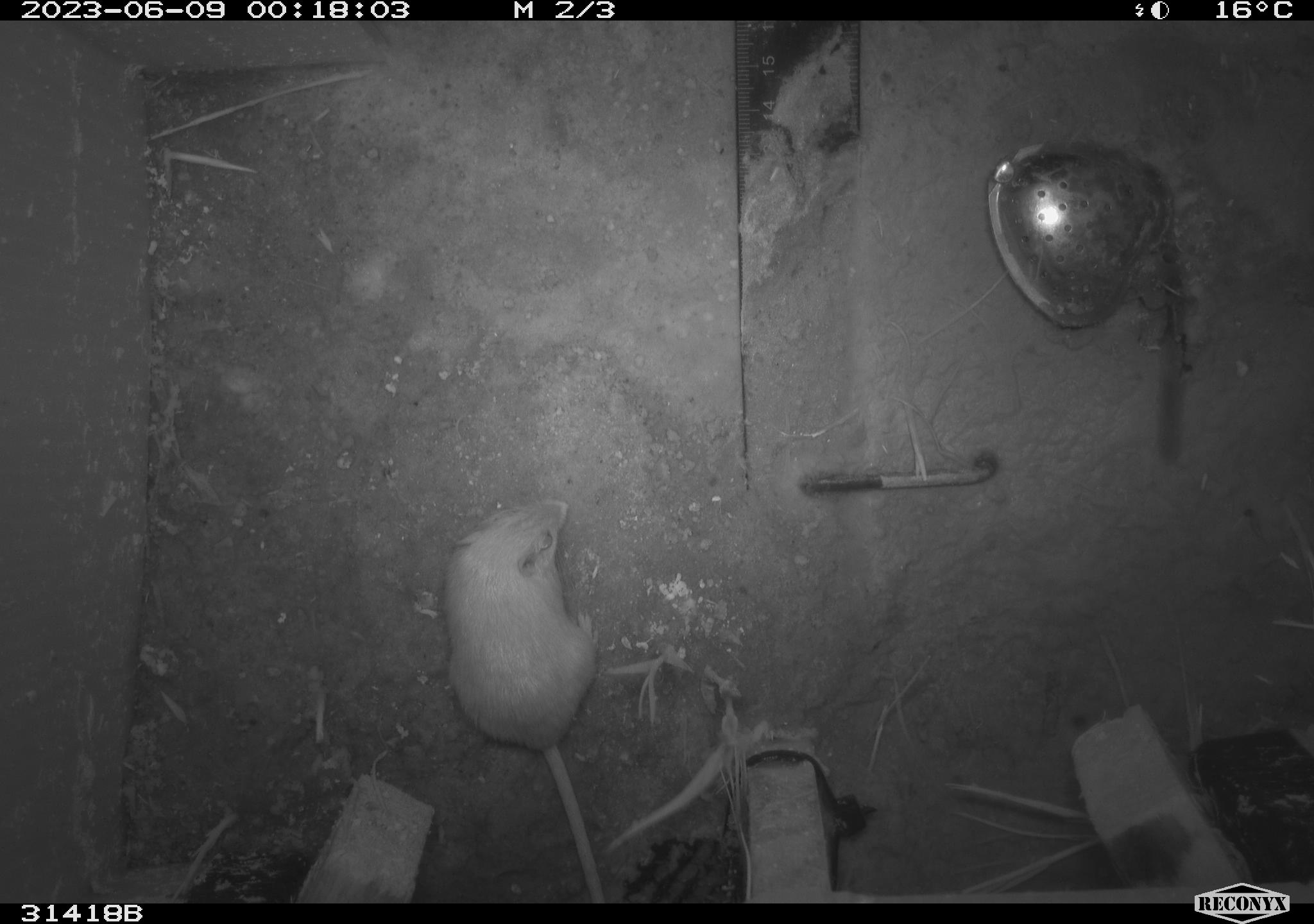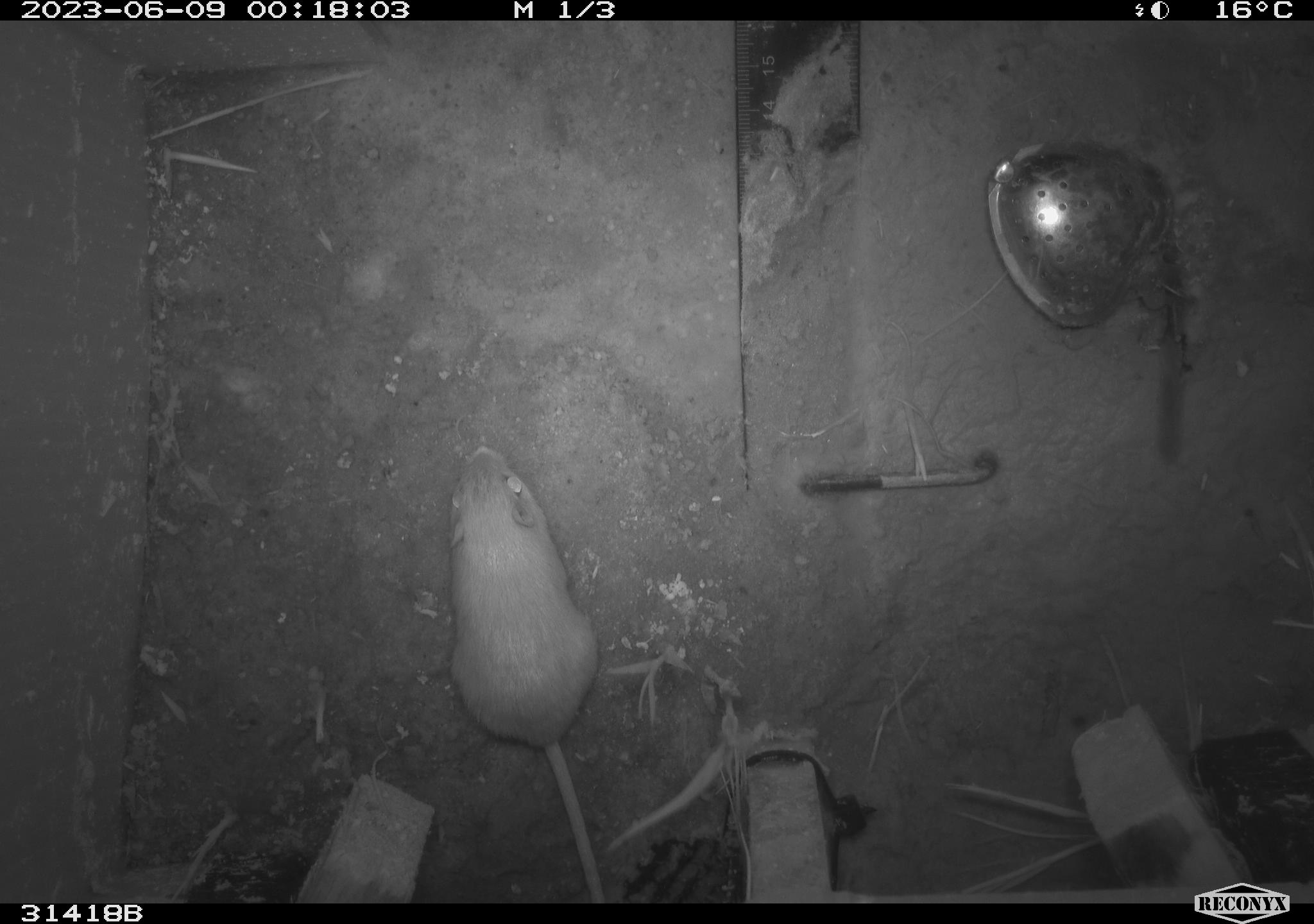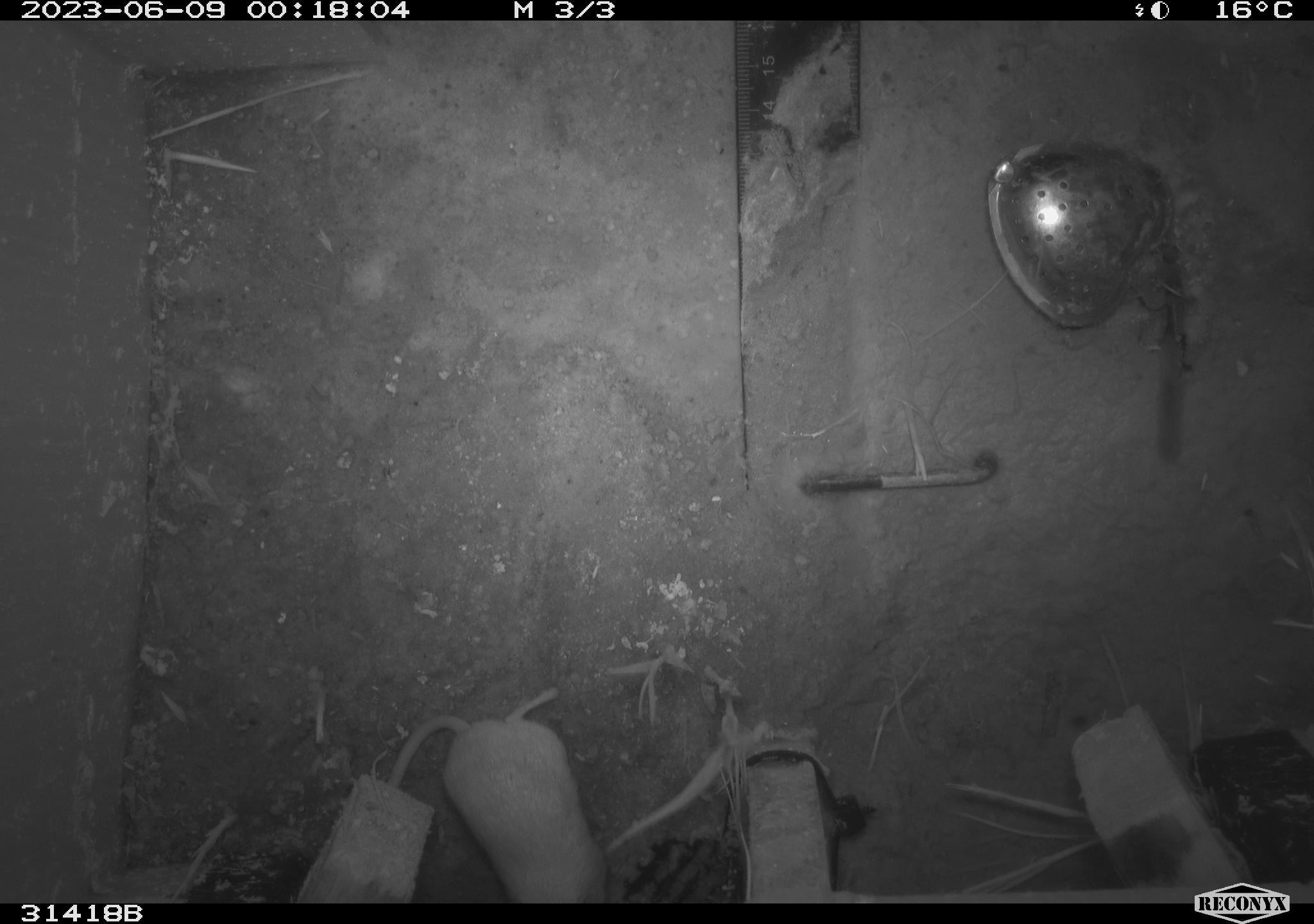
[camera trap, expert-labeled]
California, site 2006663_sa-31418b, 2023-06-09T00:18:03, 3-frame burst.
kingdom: Animalia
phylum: Chordata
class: Mammalia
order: Rodentia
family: Heteromyidae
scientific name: Heteromyidae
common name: kangaroo rats and pocket mice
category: heteromyidae family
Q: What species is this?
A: Heteromyidae family (kangaroo rats and pocket mice) (Heteromyidae).